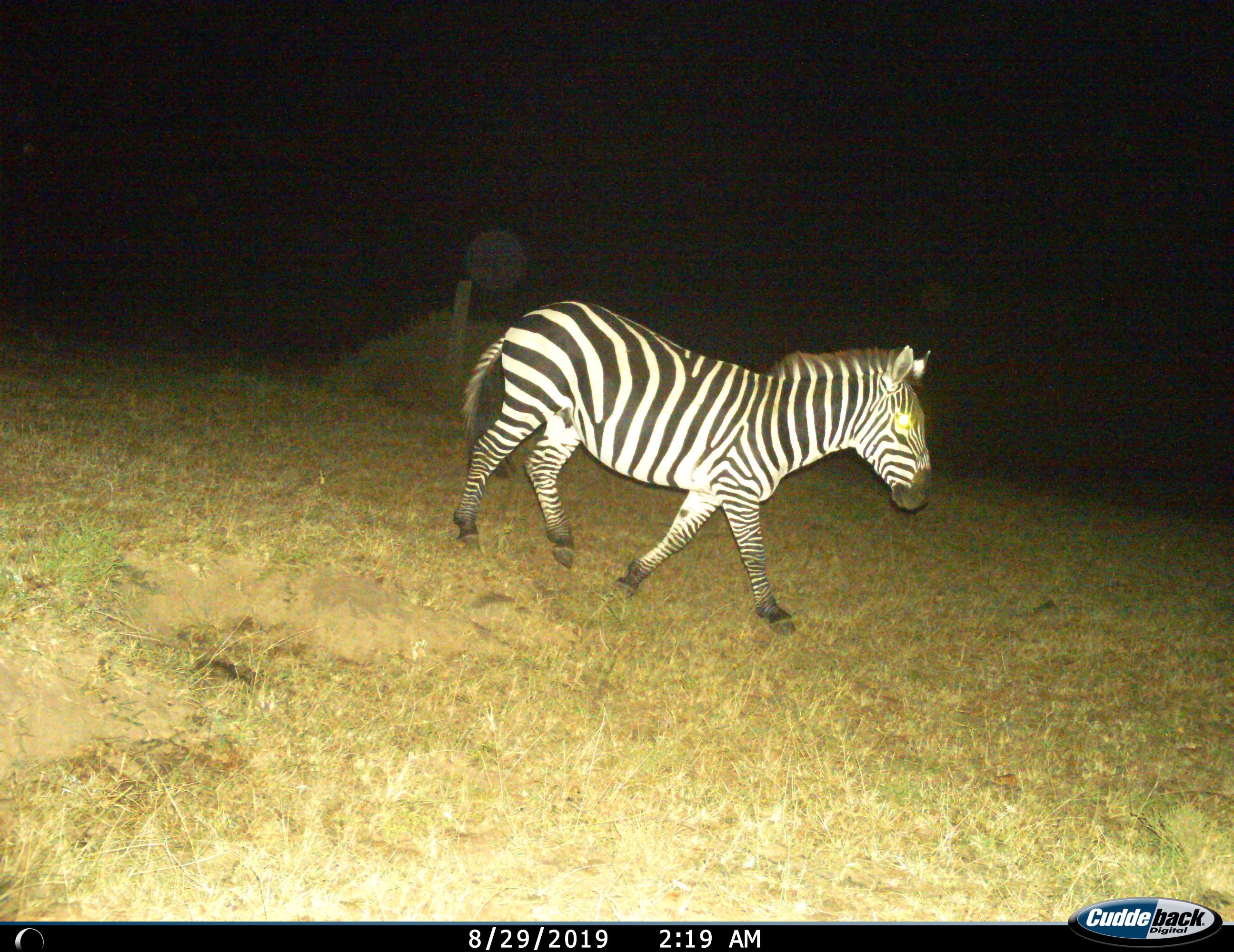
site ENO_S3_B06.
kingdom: Animalia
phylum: Chordata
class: Mammalia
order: Perissodactyla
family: Equidae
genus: Equus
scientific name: Equus quagga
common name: plains zebra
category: zebraplains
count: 1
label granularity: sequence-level